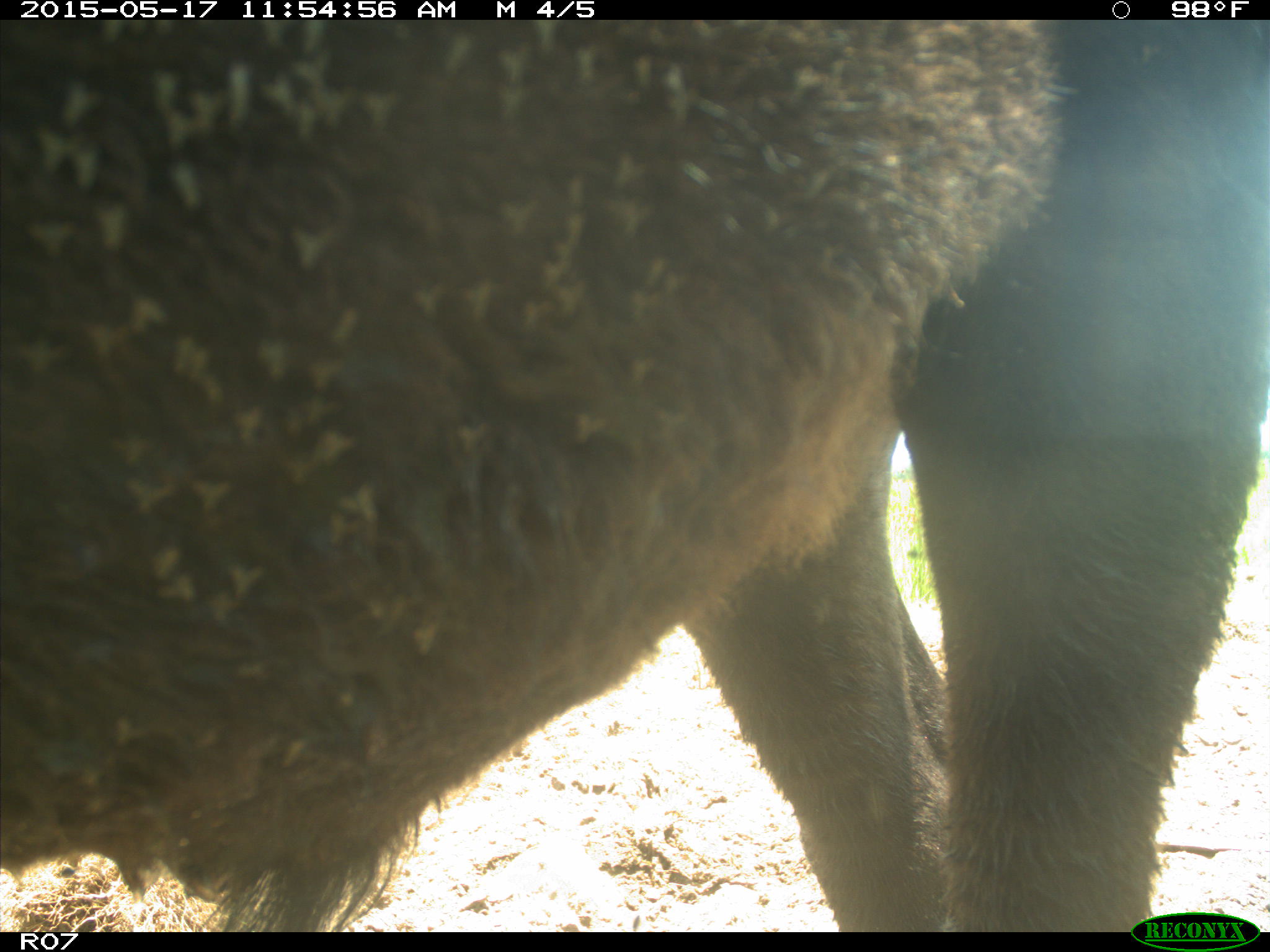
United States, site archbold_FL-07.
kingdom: Animalia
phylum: Chordata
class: Mammalia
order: Artiodactyla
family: Bovidae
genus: Bos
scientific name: Bos taurus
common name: domestic cow